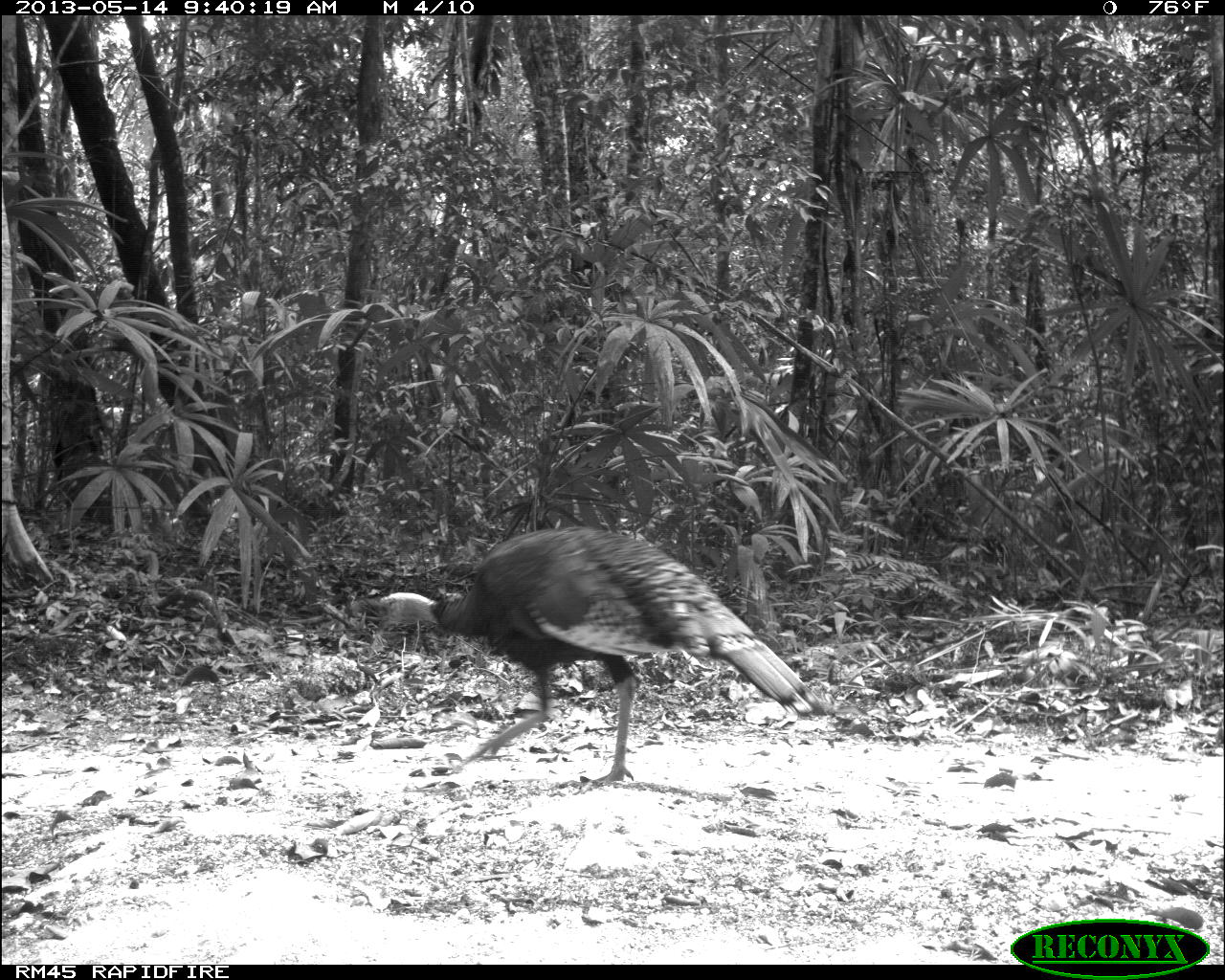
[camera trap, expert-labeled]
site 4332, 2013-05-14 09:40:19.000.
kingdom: Animalia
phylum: Chordata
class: Aves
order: Galliformes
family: Phasianidae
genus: Meleagris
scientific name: Meleagris ocellata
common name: ocellated turkey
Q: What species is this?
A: Meleagris ocellata (ocellated turkey).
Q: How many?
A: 1.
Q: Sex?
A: Male.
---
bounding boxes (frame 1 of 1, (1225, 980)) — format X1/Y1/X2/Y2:
meleagris ocellata: 366/522/829/794